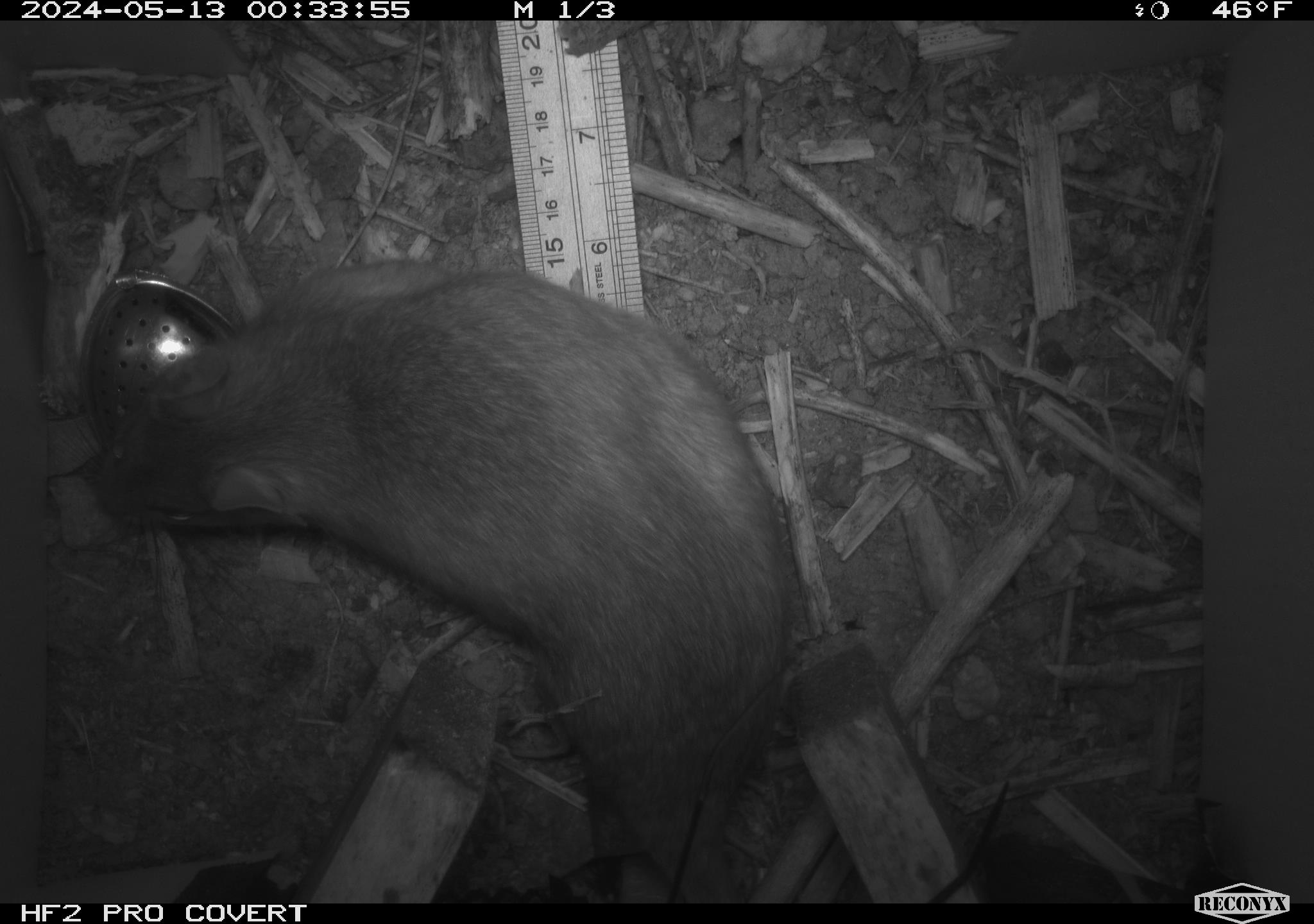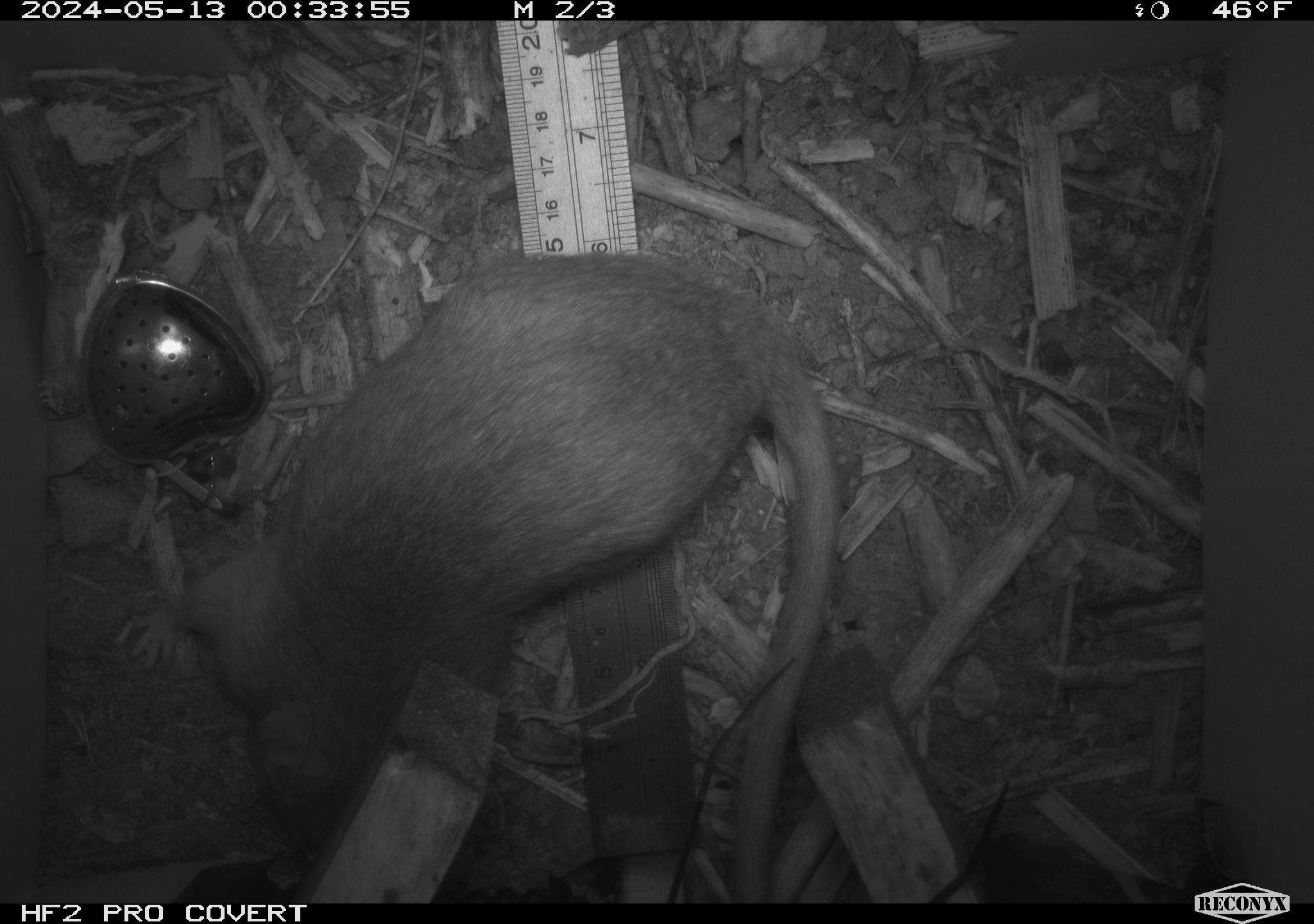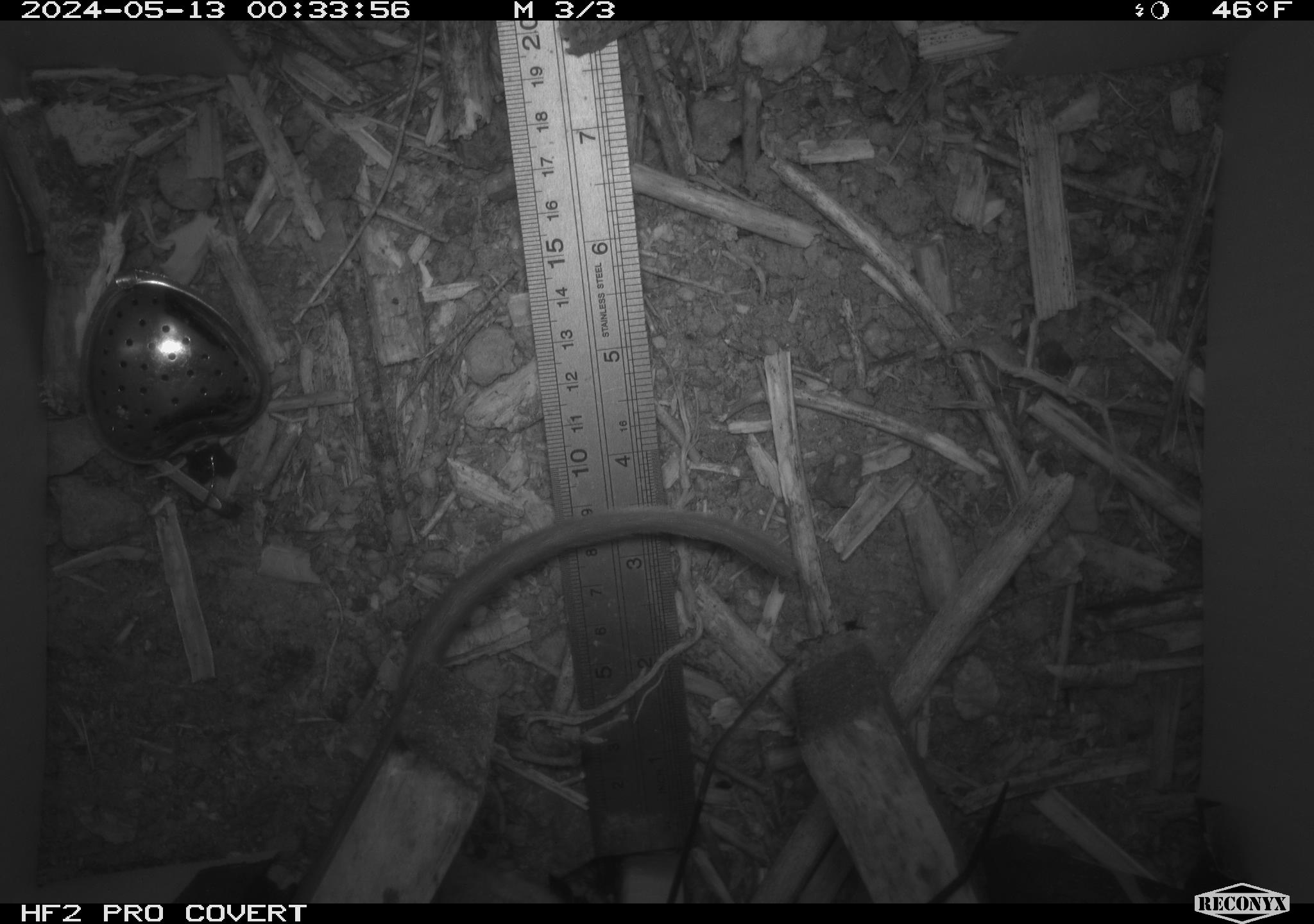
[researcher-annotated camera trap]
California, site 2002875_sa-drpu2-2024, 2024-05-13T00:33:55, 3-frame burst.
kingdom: Animalia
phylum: Chordata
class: Mammalia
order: Rodentia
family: Cricetidae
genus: Neotoma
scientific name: Neotoma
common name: pack rat or woodrat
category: neotoma species